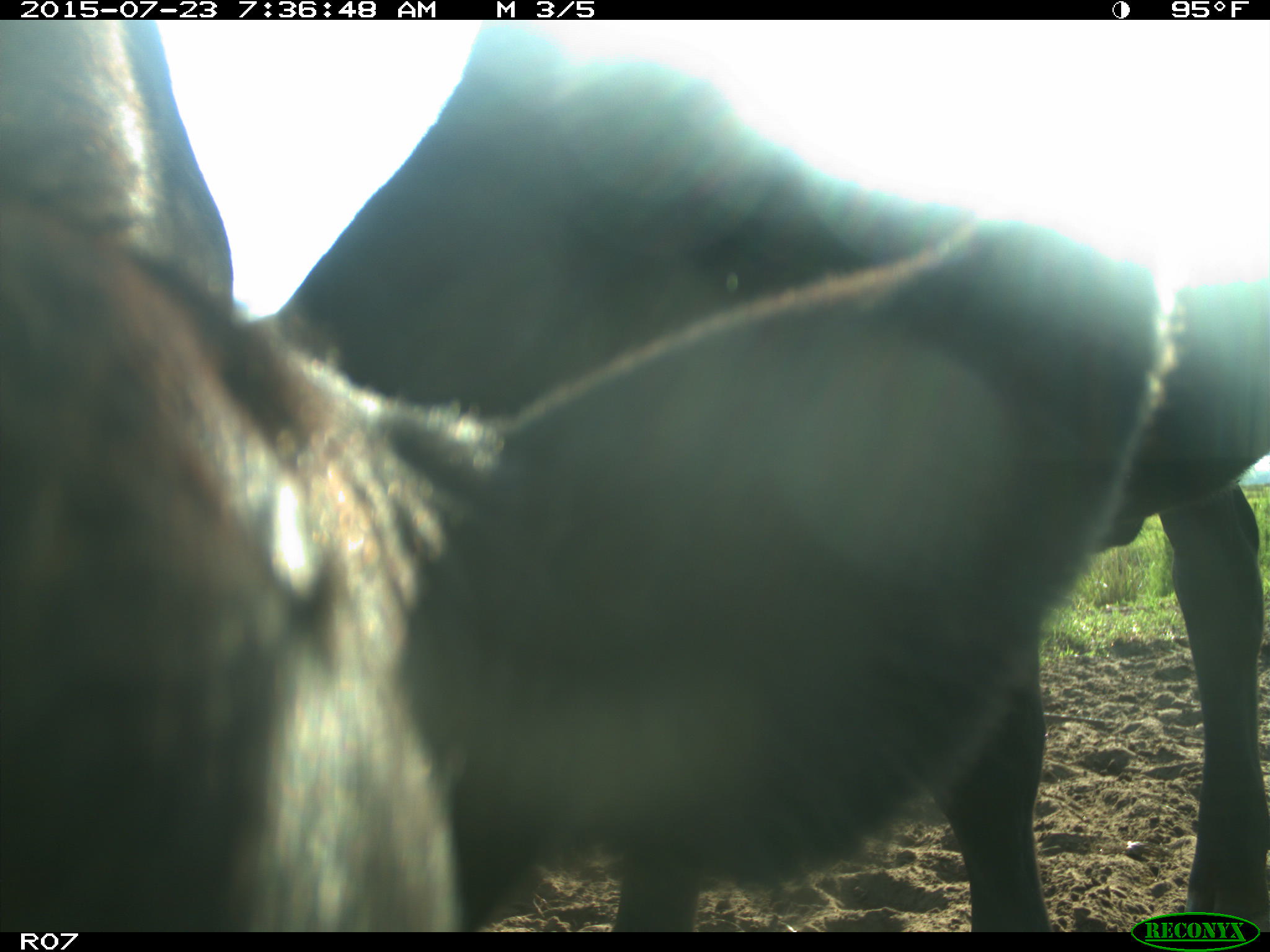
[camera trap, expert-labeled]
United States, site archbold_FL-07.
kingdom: Animalia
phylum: Chordata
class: Mammalia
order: Artiodactyla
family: Bovidae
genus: Bos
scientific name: Bos taurus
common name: domestic cow